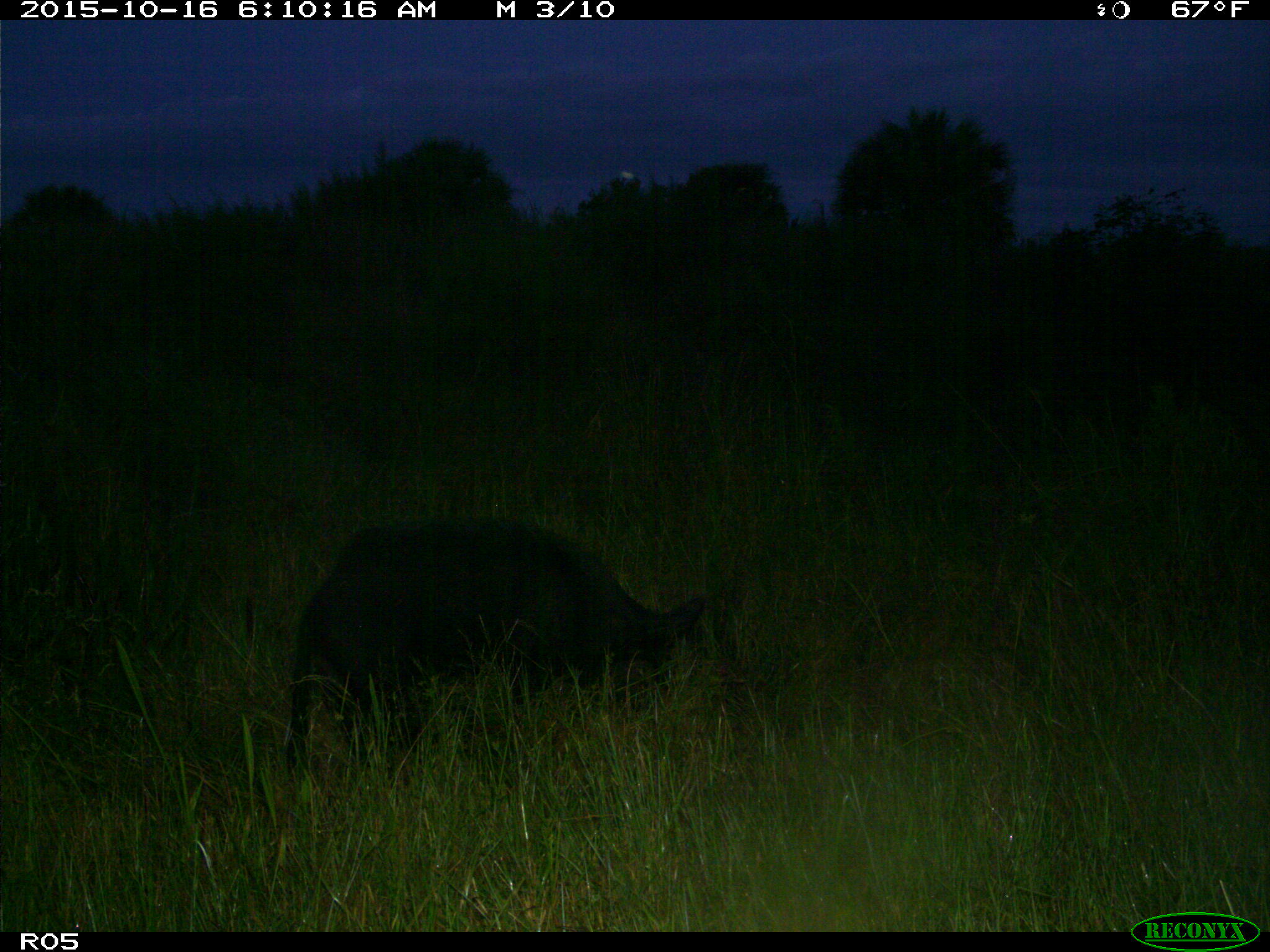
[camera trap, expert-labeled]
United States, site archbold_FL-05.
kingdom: Animalia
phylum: Chordata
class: Mammalia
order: Artiodactyla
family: Suidae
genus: Sus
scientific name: Sus scrofa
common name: wild boar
Sus scrofa (wild boar).